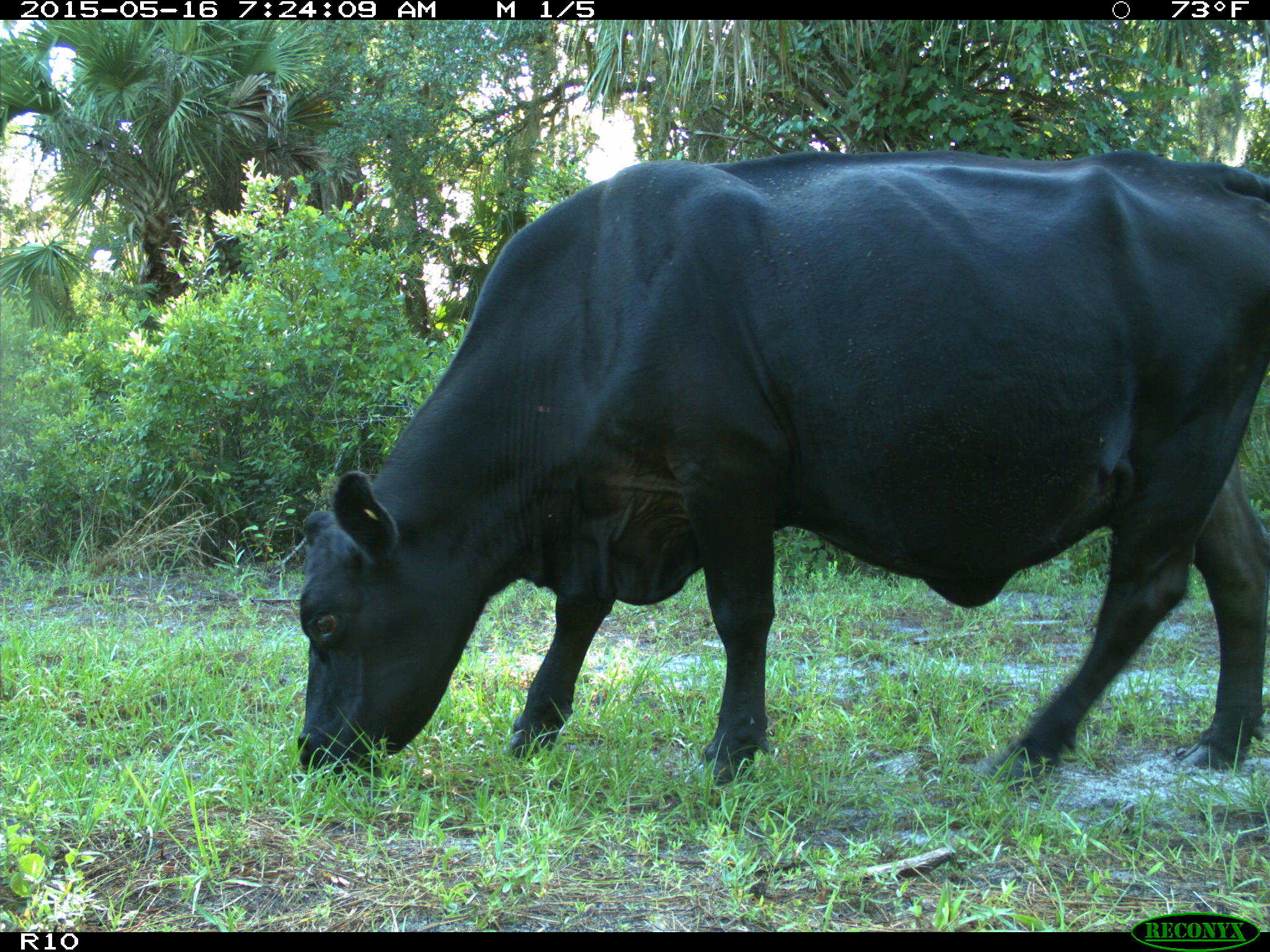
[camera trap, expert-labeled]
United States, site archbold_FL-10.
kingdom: Animalia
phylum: Chordata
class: Mammalia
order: Artiodactyla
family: Bovidae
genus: Bos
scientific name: Bos taurus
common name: domestic cow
Bos taurus (domestic cow).